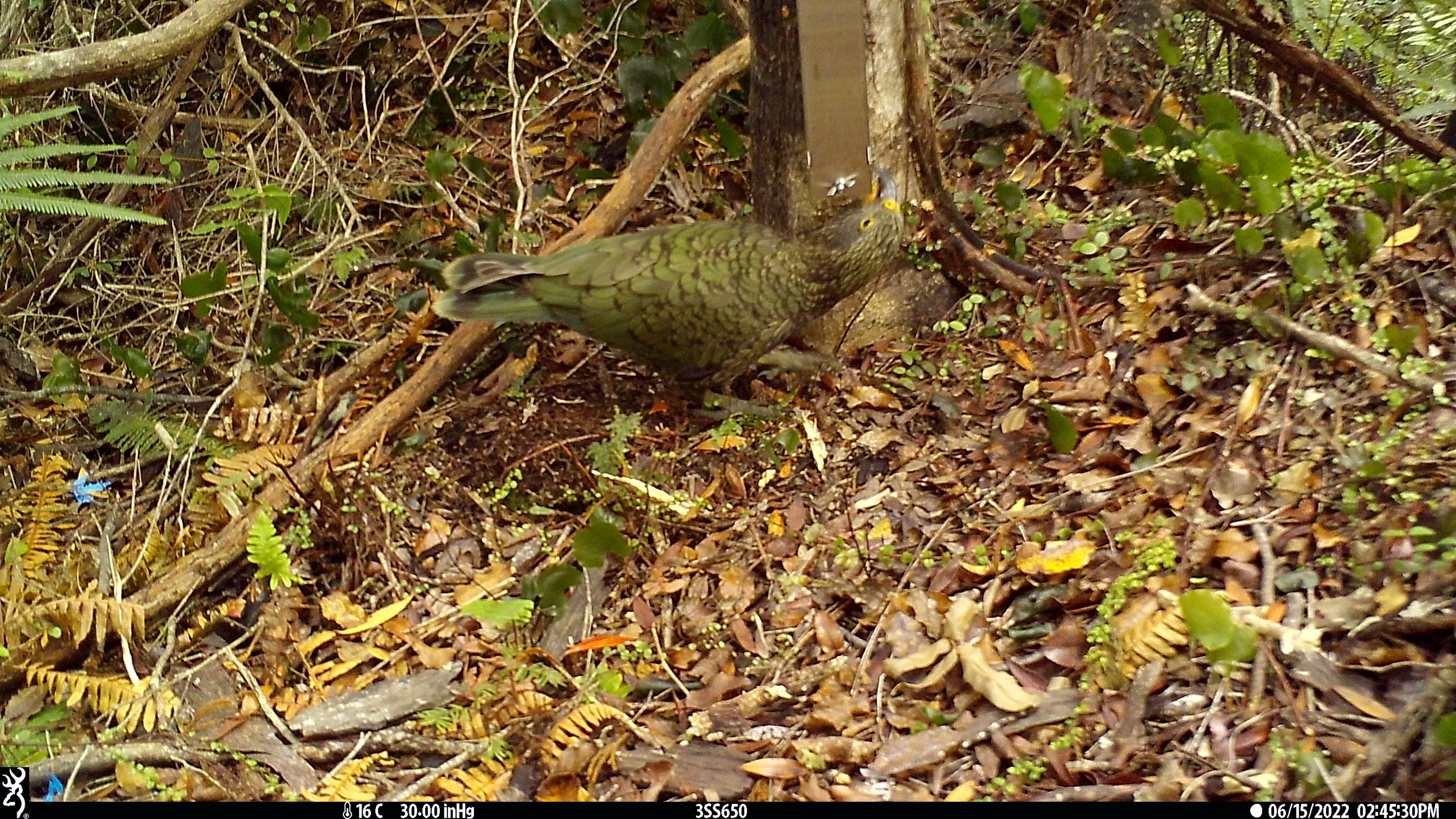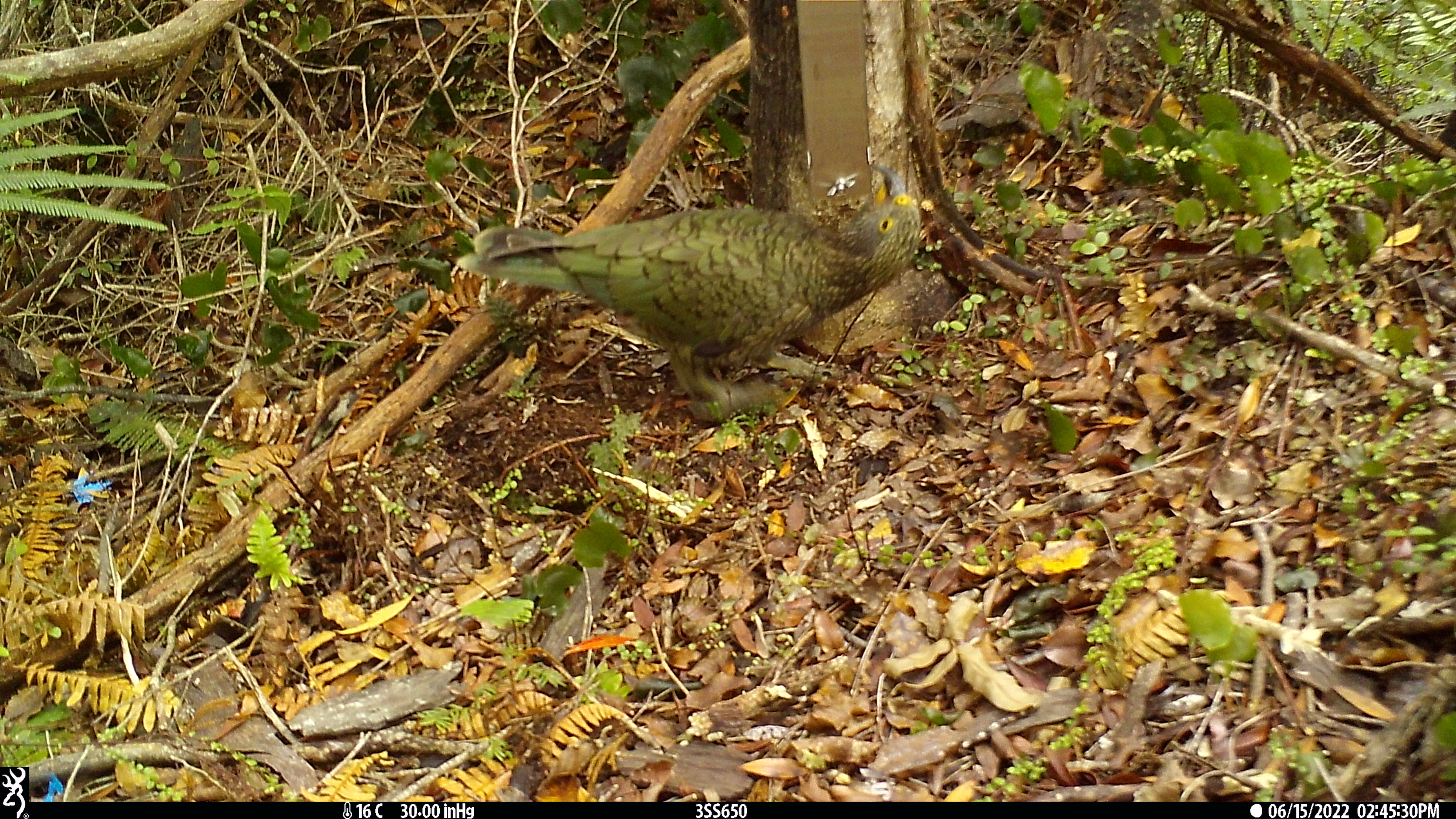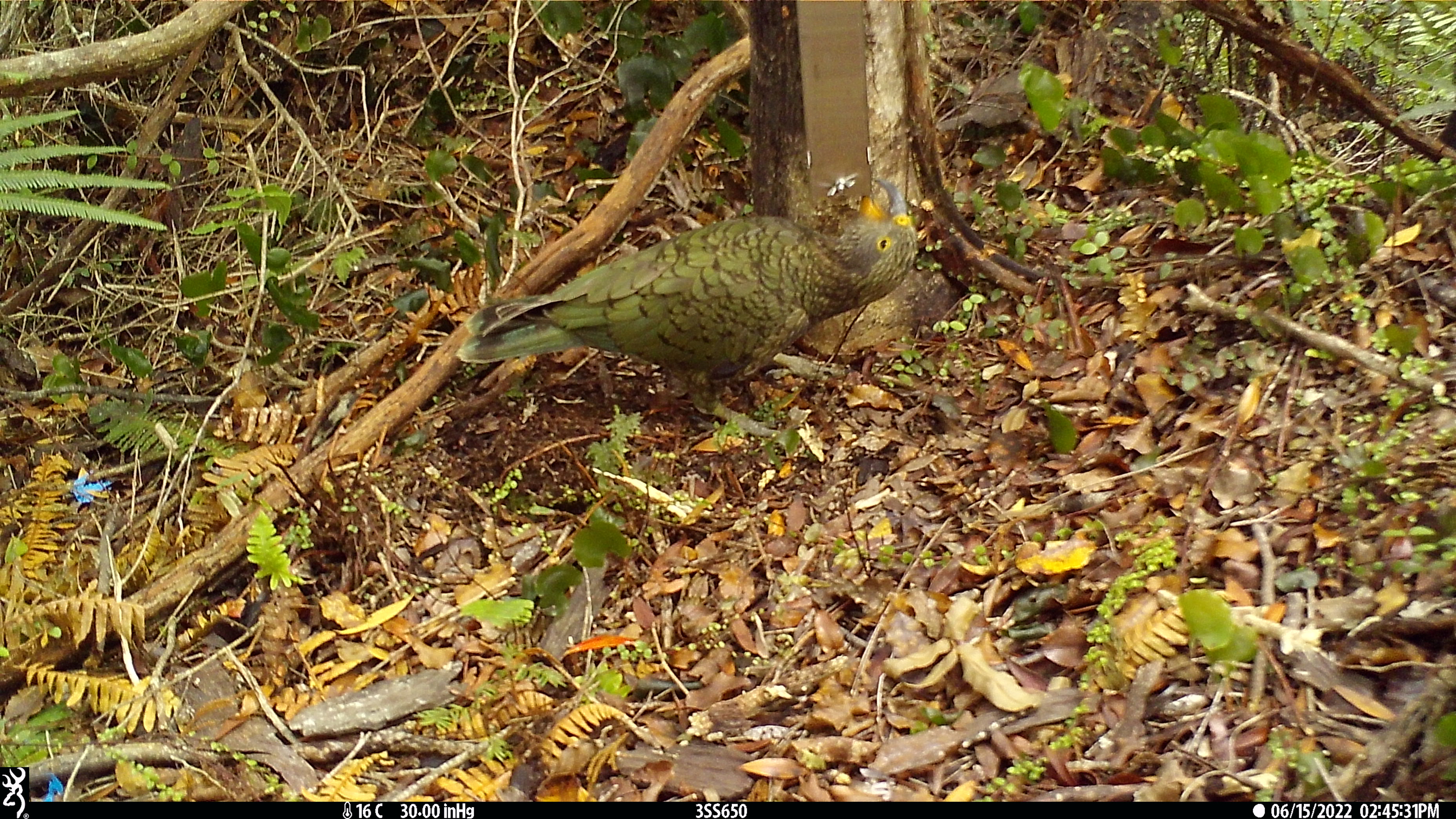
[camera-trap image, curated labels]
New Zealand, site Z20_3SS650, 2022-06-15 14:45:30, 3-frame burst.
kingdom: Animalia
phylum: Chordata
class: Aves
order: Psittaciformes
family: Strigopidae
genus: Nestor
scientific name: Nestor notabilis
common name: kea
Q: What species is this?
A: Kea (Nestor notabilis).